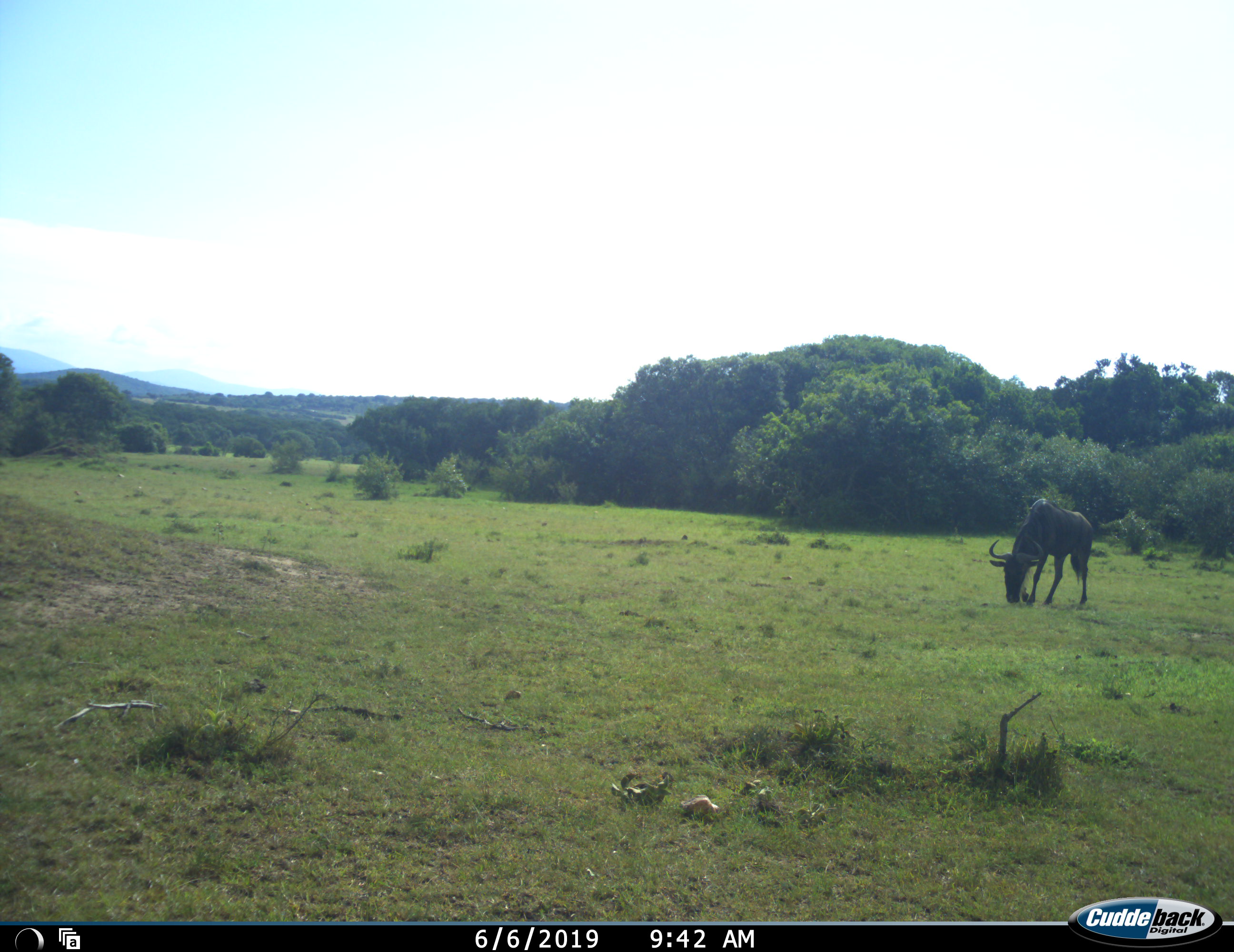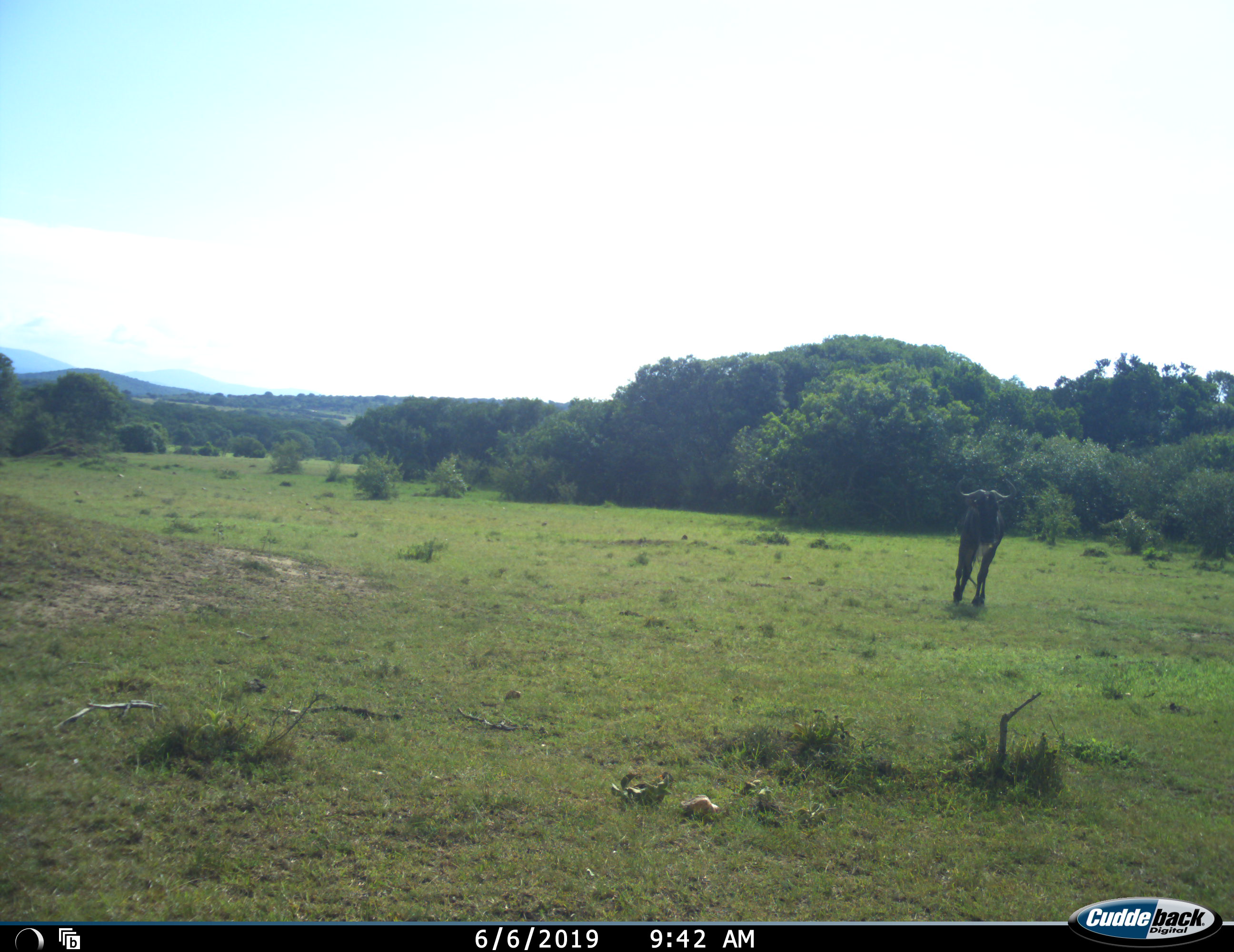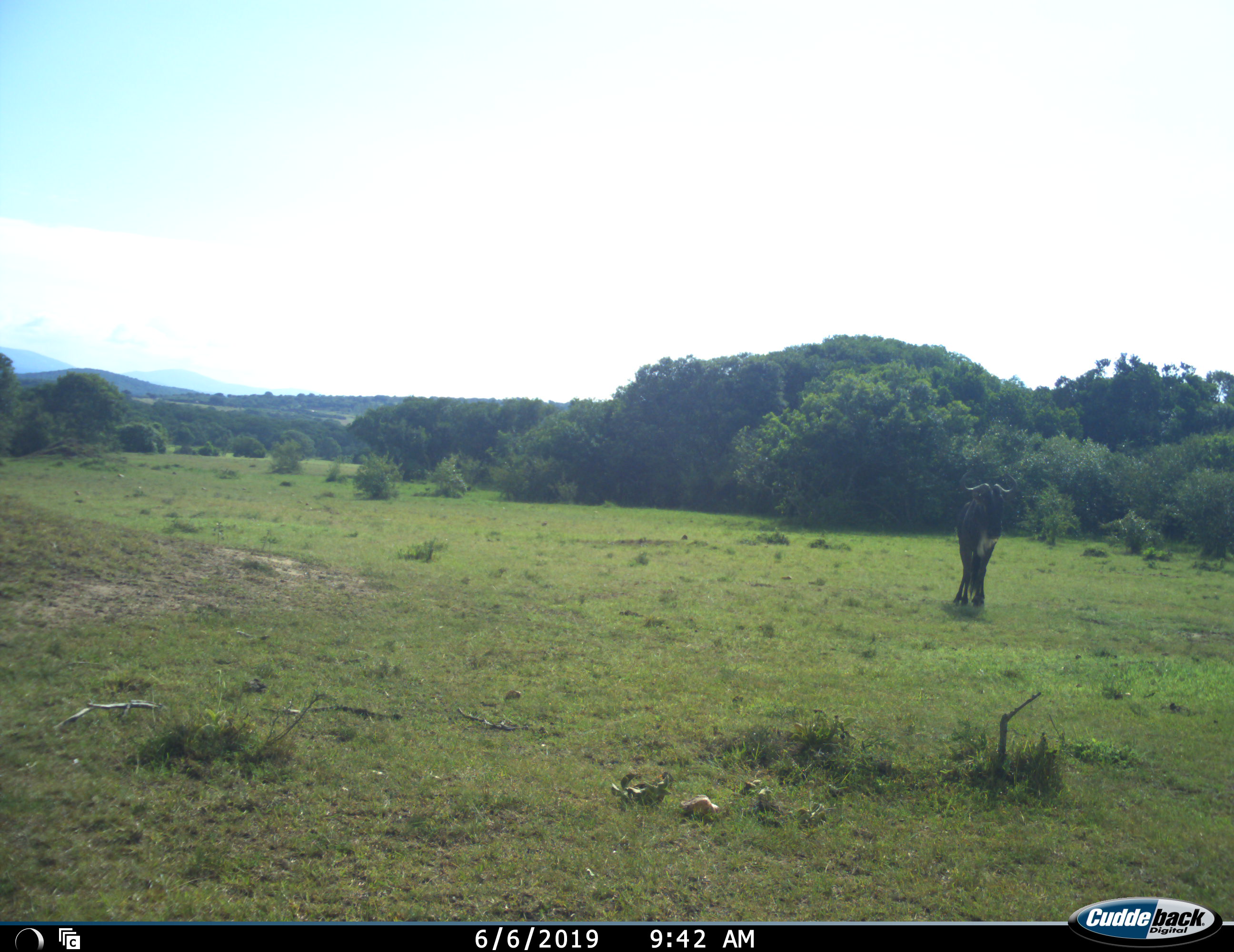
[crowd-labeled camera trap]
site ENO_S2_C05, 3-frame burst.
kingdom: Animalia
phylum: Chordata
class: Mammalia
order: Artiodactyla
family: Bovidae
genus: Connochaetes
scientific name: Connochaetes taurinus taurinus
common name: blue wildebeest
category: wildebeestblue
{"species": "wildebeestblue (blue wildebeest) (Connochaetes taurinus taurinus)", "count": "1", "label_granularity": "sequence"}